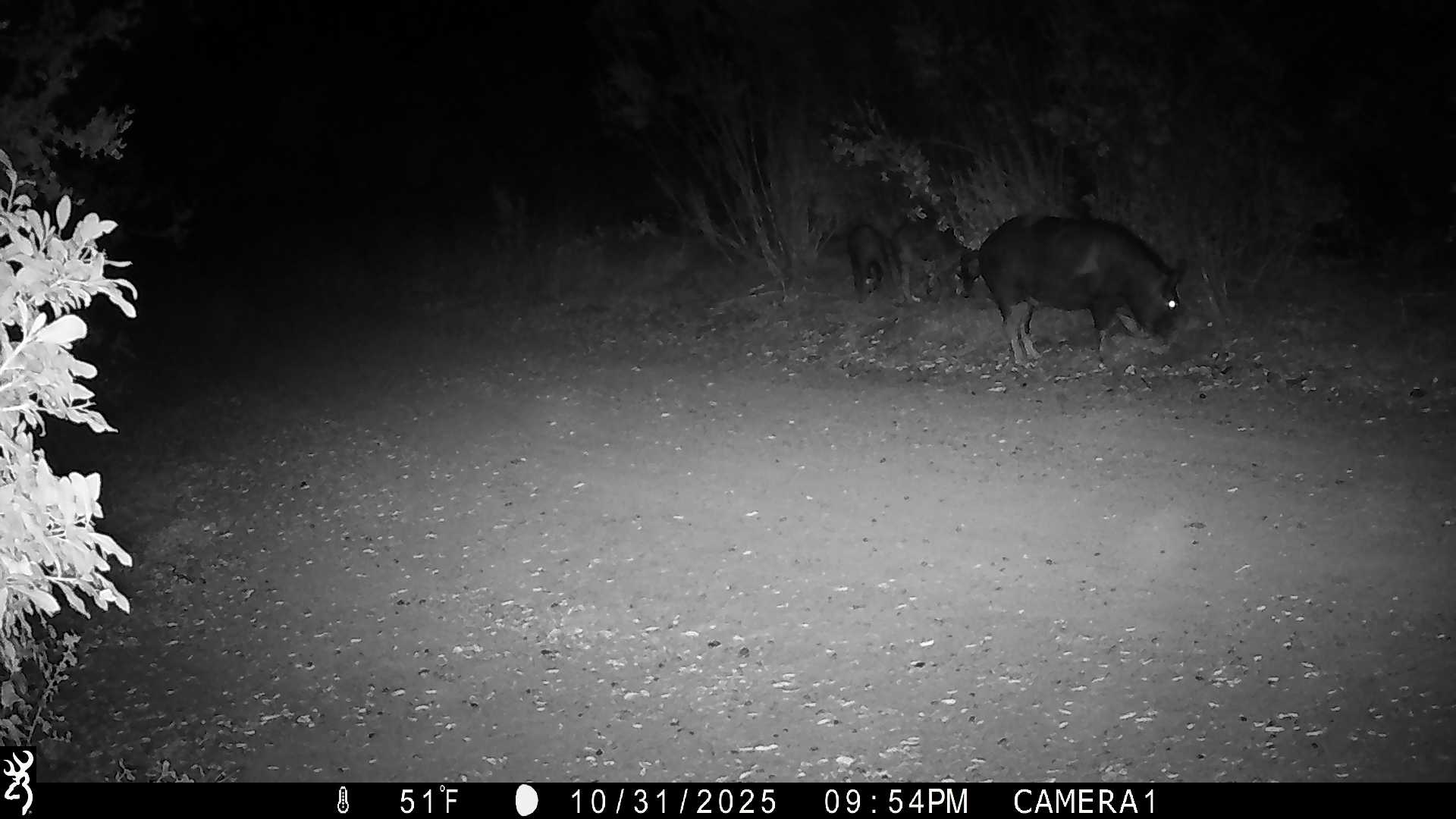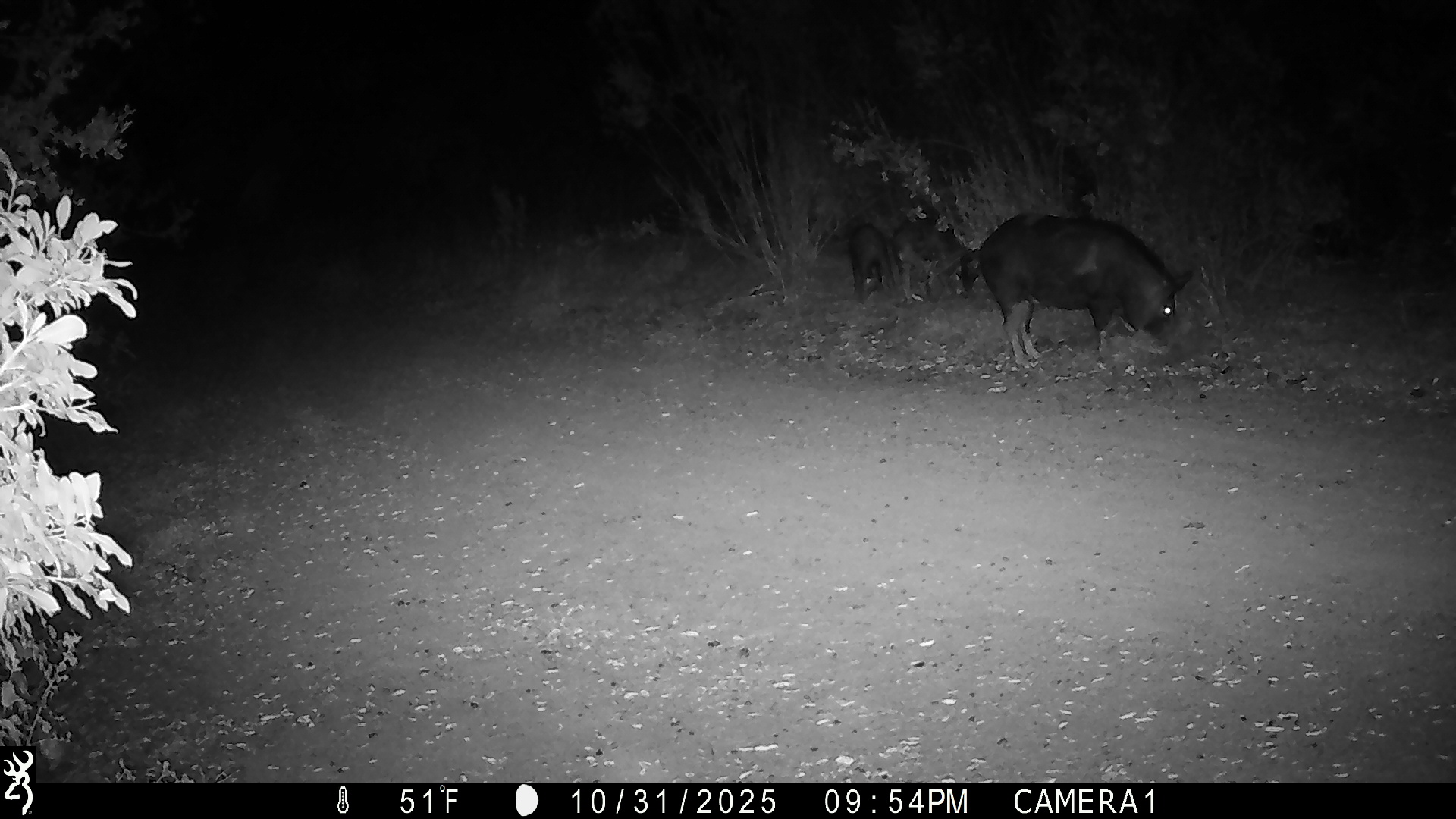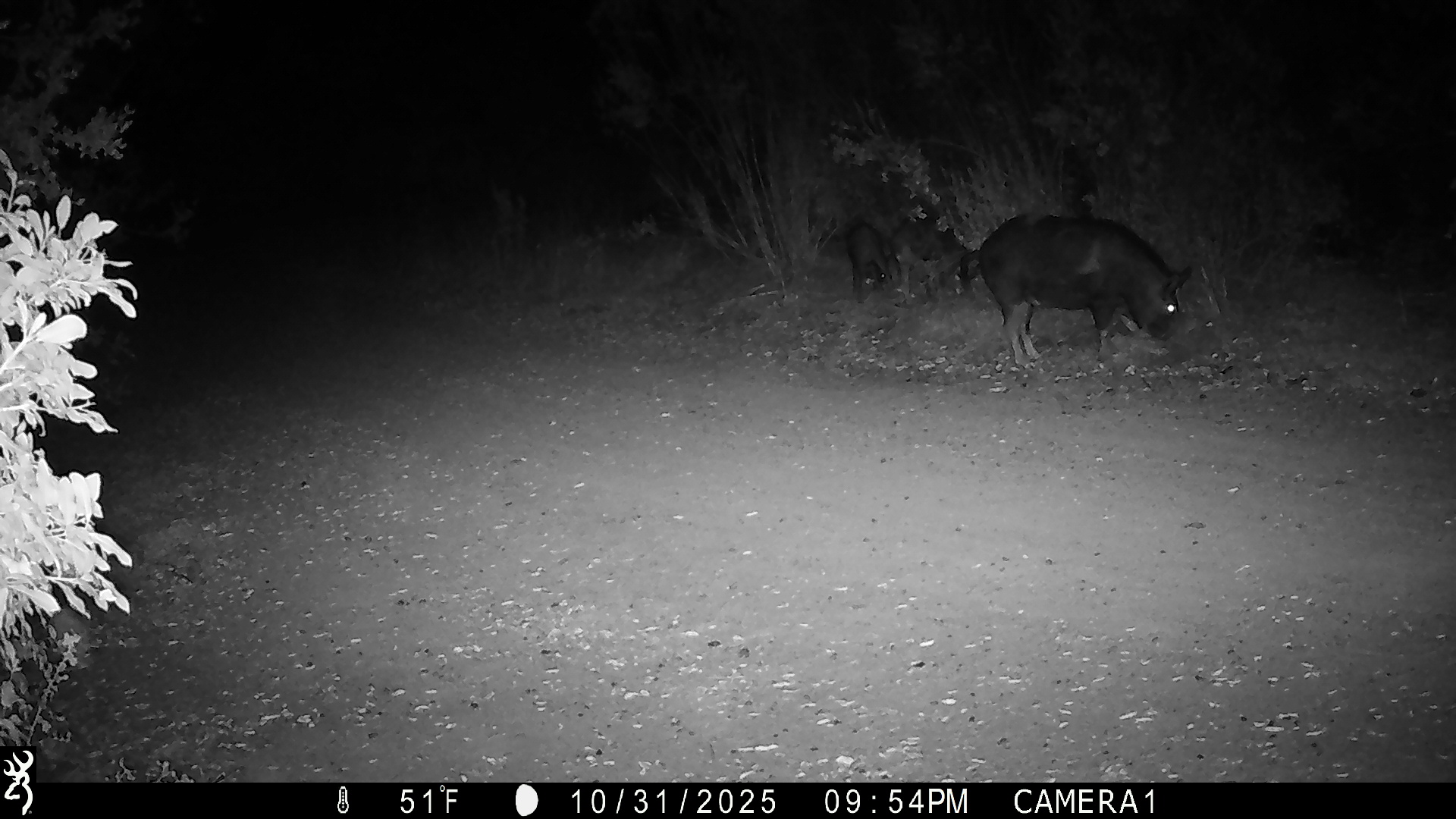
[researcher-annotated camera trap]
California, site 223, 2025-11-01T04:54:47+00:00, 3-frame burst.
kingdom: Animalia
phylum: Chordata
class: Mammalia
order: Artiodactyla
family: Suidae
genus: Sus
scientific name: Sus scrofa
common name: wild boar